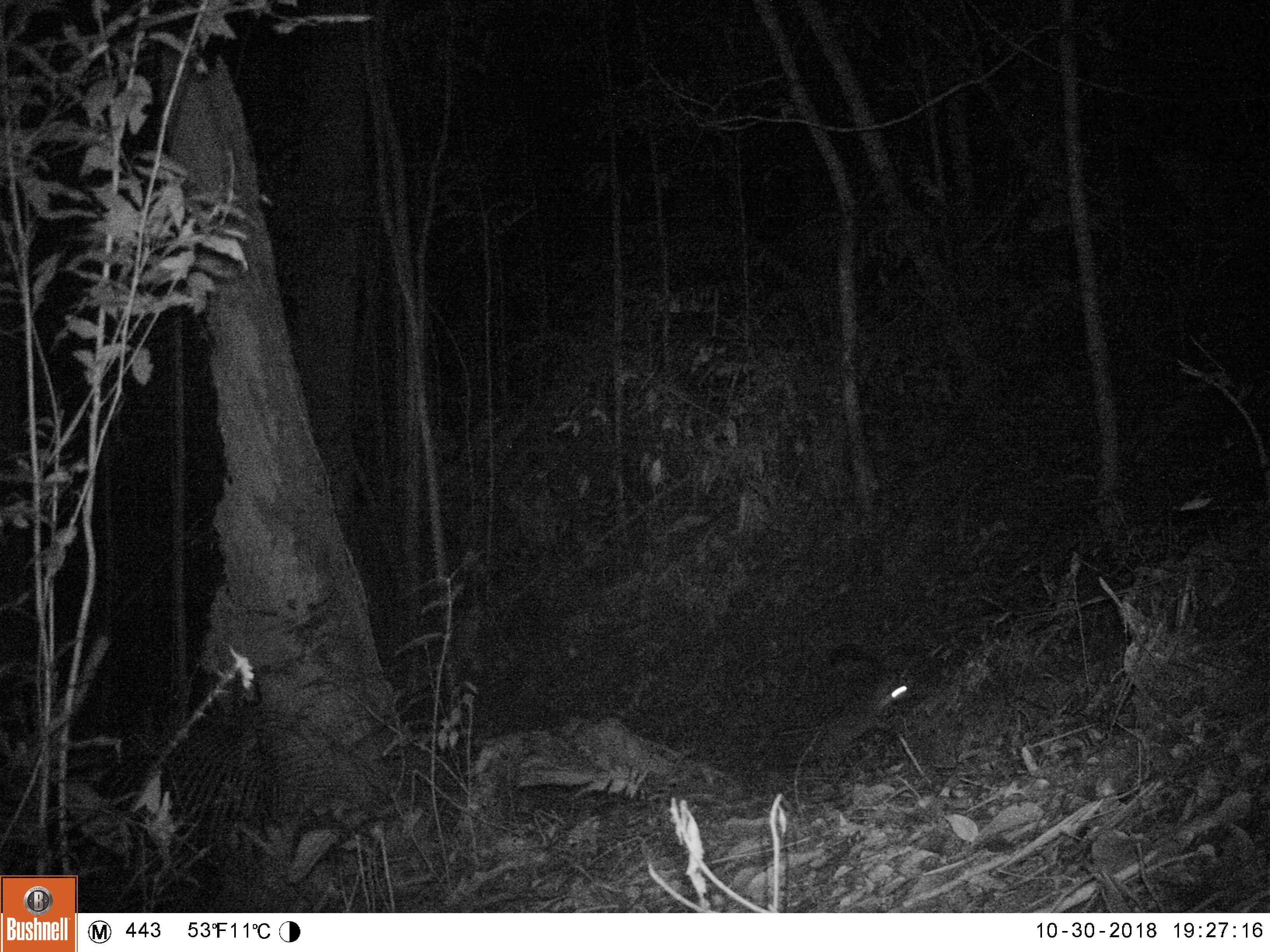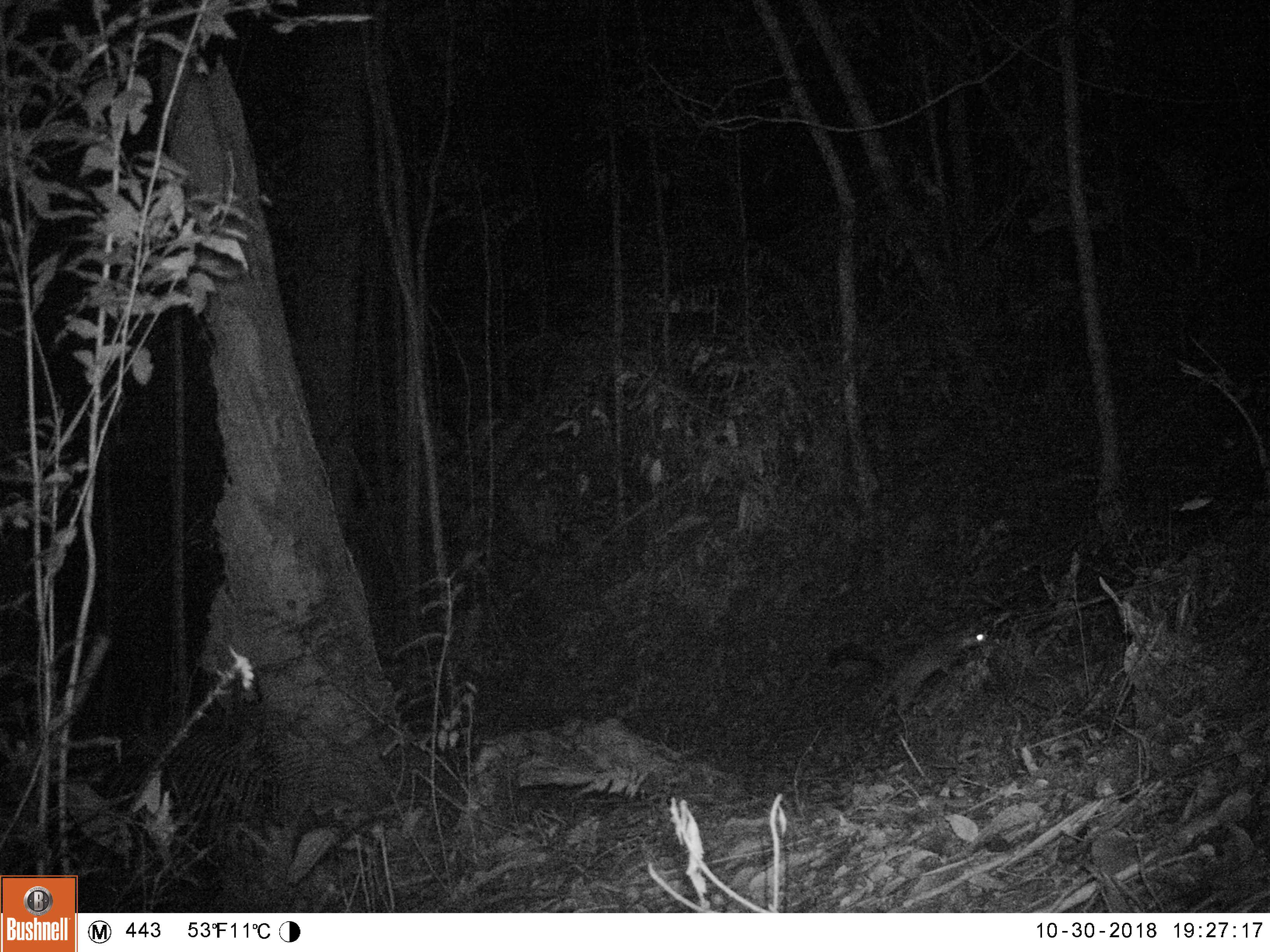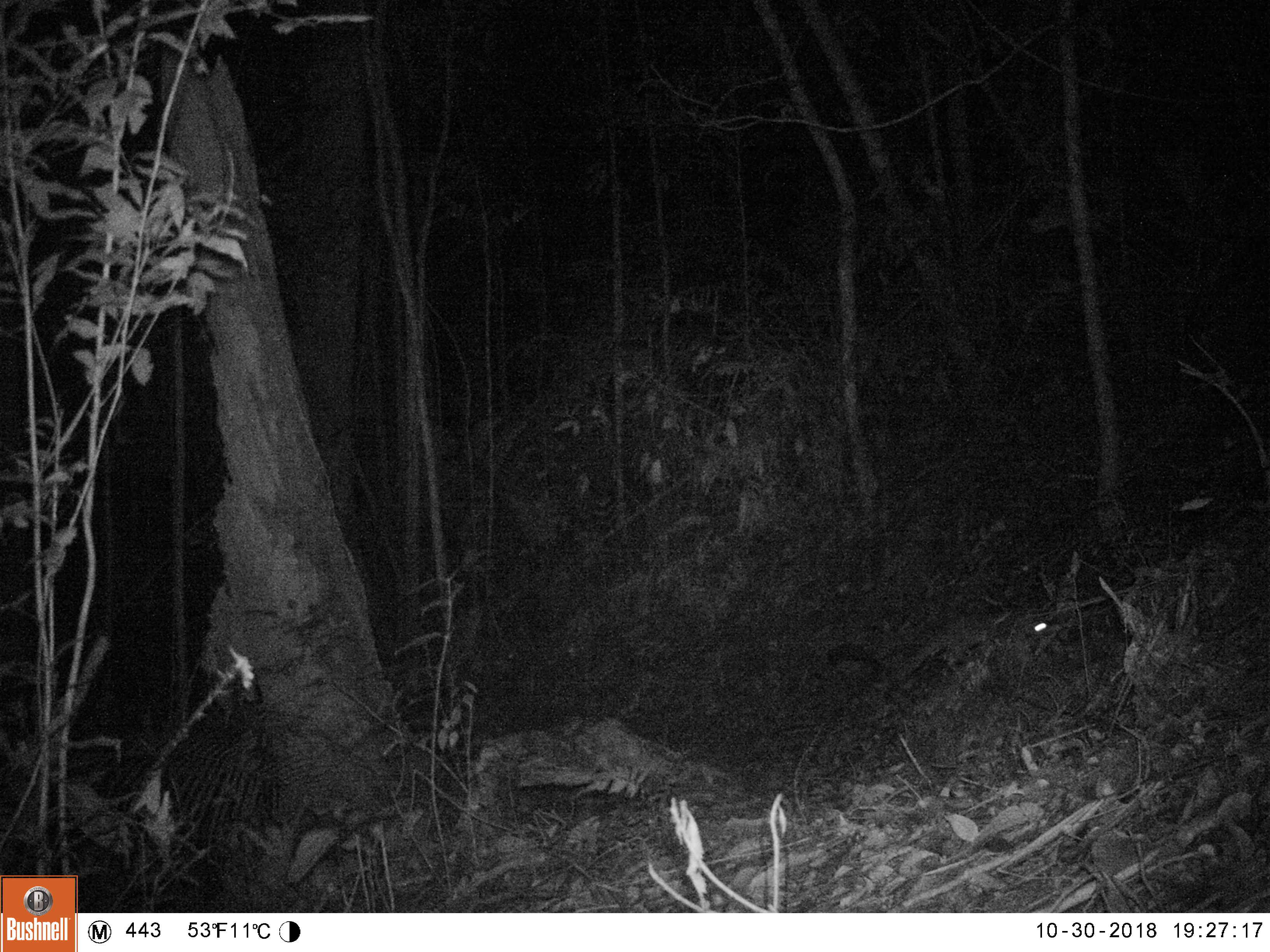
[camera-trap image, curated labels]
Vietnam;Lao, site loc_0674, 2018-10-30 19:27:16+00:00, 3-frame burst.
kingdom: Animalia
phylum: Chordata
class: Mammalia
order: Carnivora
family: Mustelidae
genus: Melogale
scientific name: Melogale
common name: ferret badger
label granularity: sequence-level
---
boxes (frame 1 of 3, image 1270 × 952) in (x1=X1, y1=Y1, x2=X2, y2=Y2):
ferret badger: (x1=782, y1=680, x2=911, y2=772)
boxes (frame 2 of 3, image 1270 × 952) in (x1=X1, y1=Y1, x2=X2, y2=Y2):
ferret badger: (x1=871, y1=626, x2=994, y2=722)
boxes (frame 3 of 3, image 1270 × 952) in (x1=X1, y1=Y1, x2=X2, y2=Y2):
ferret badger: (x1=896, y1=613, x2=1060, y2=681)